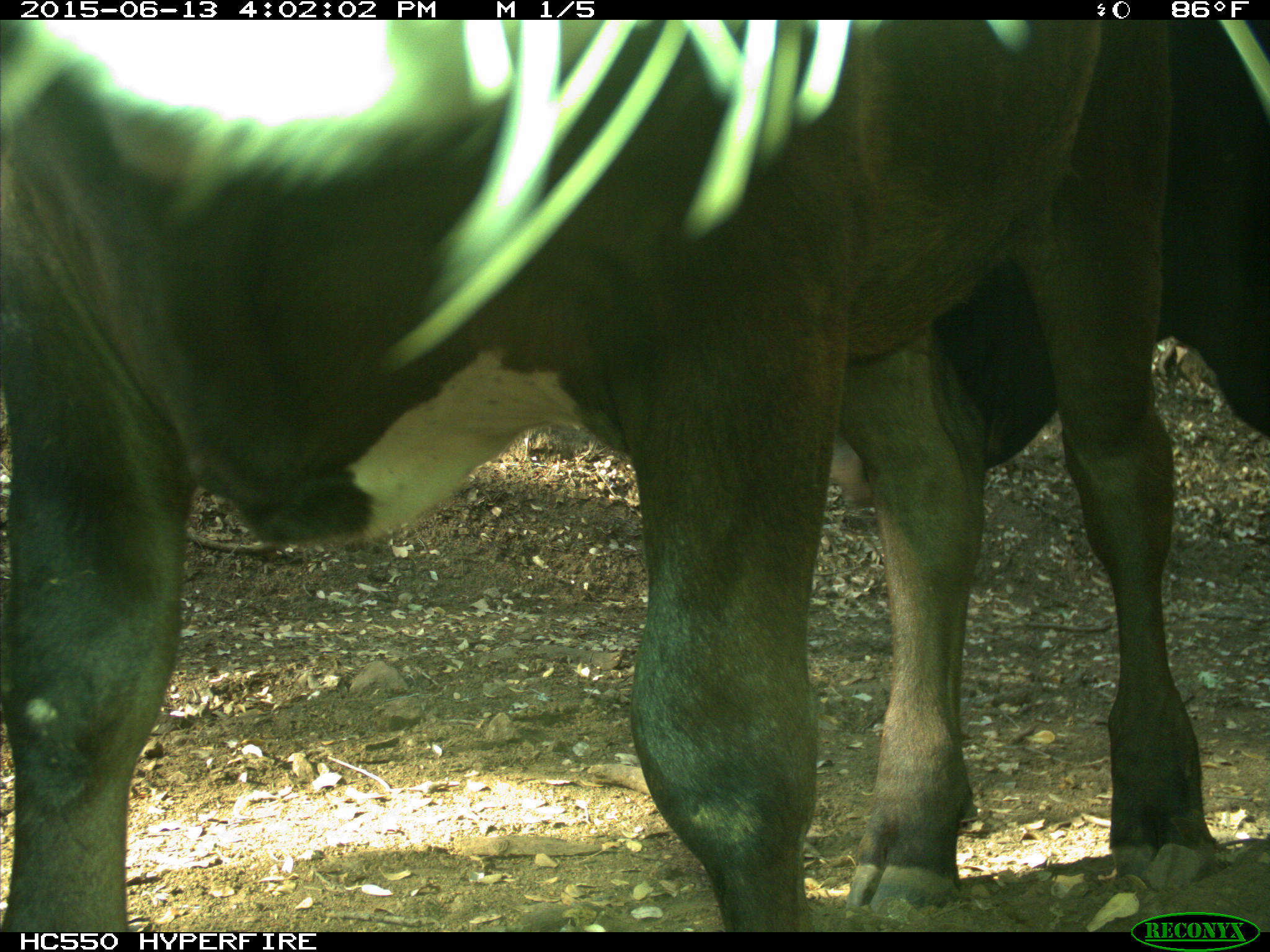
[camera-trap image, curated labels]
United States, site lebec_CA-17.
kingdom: Animalia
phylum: Chordata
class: Mammalia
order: Artiodactyla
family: Bovidae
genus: Bos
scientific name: Bos taurus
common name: domestic cow